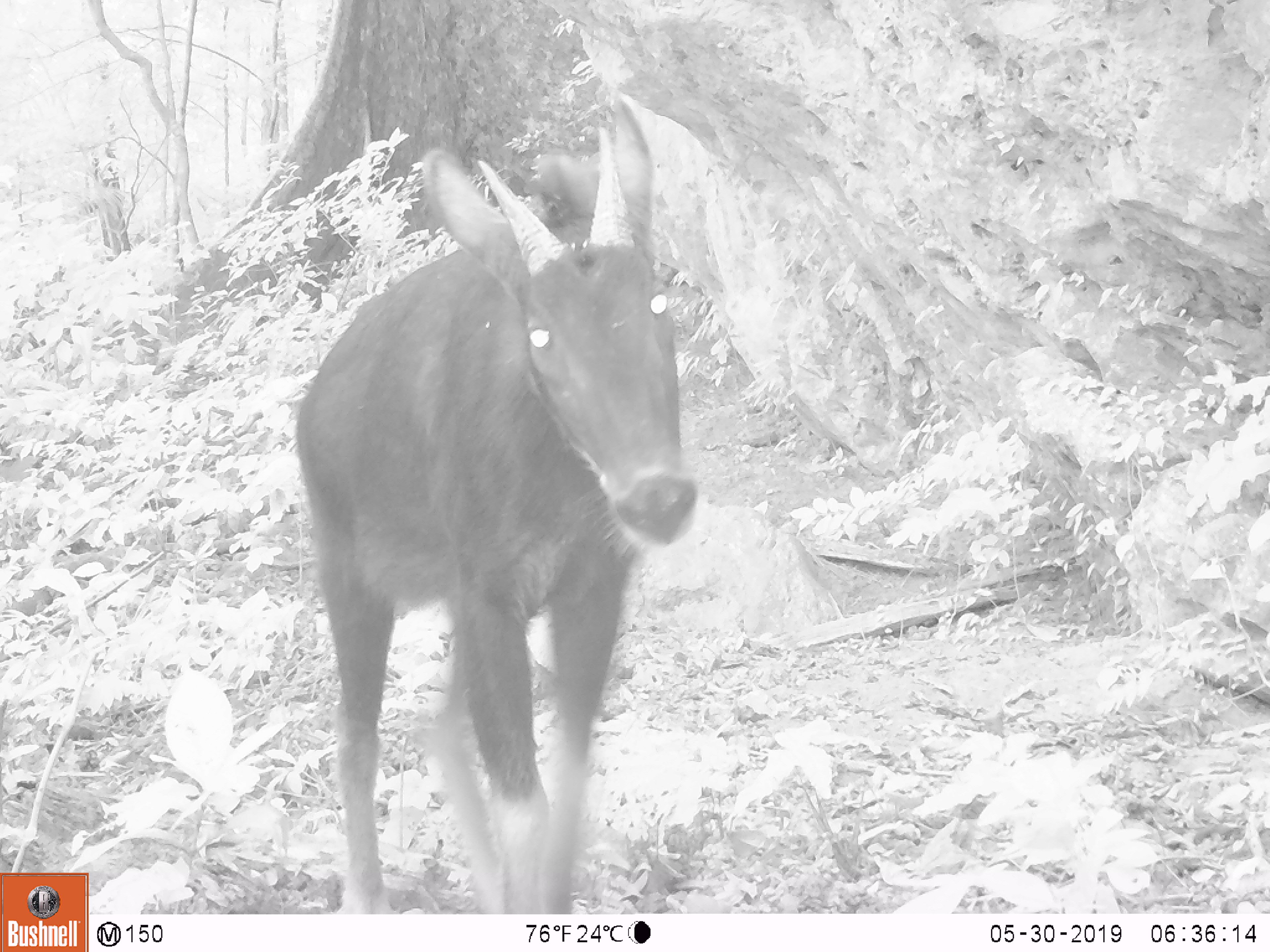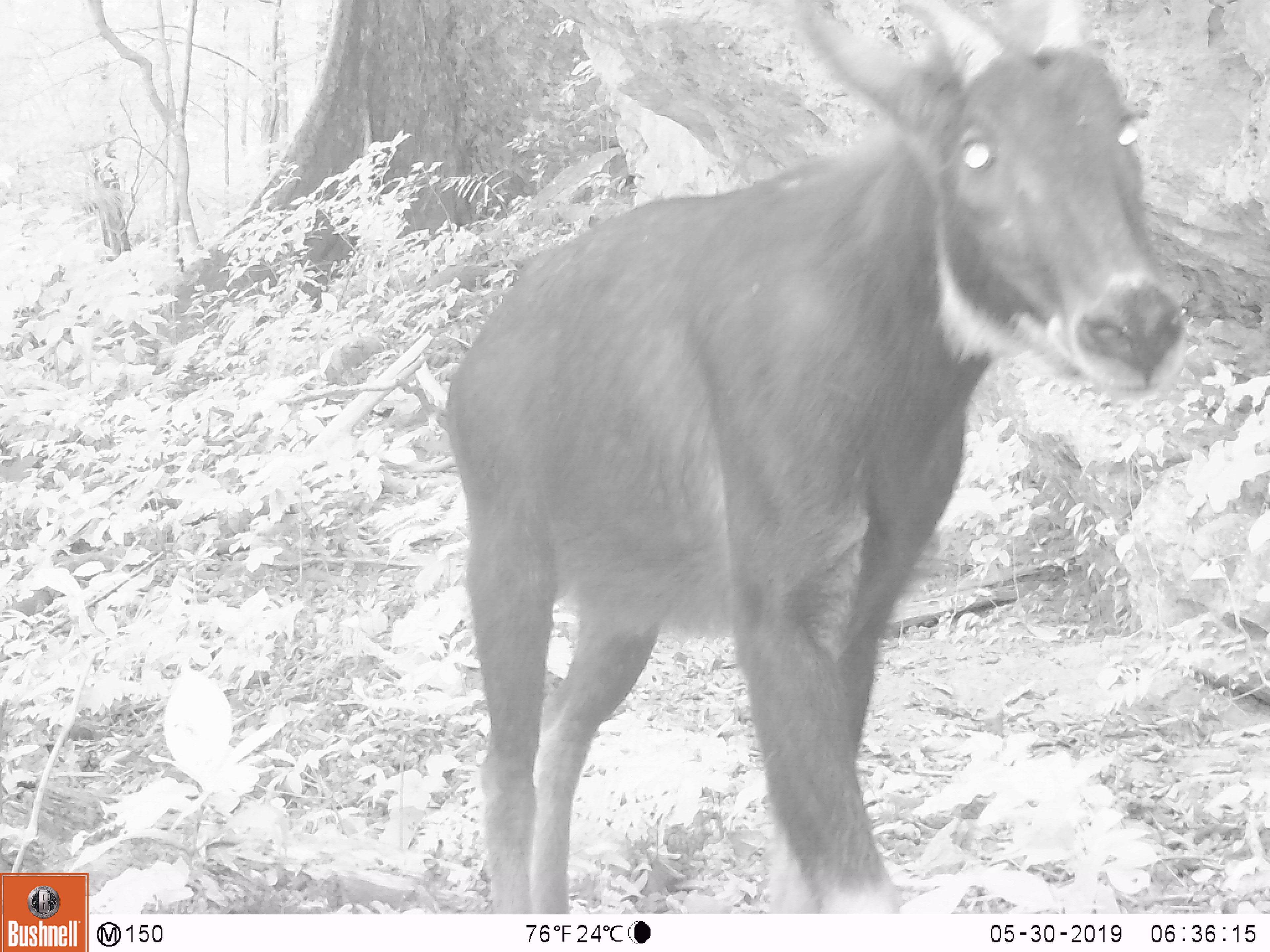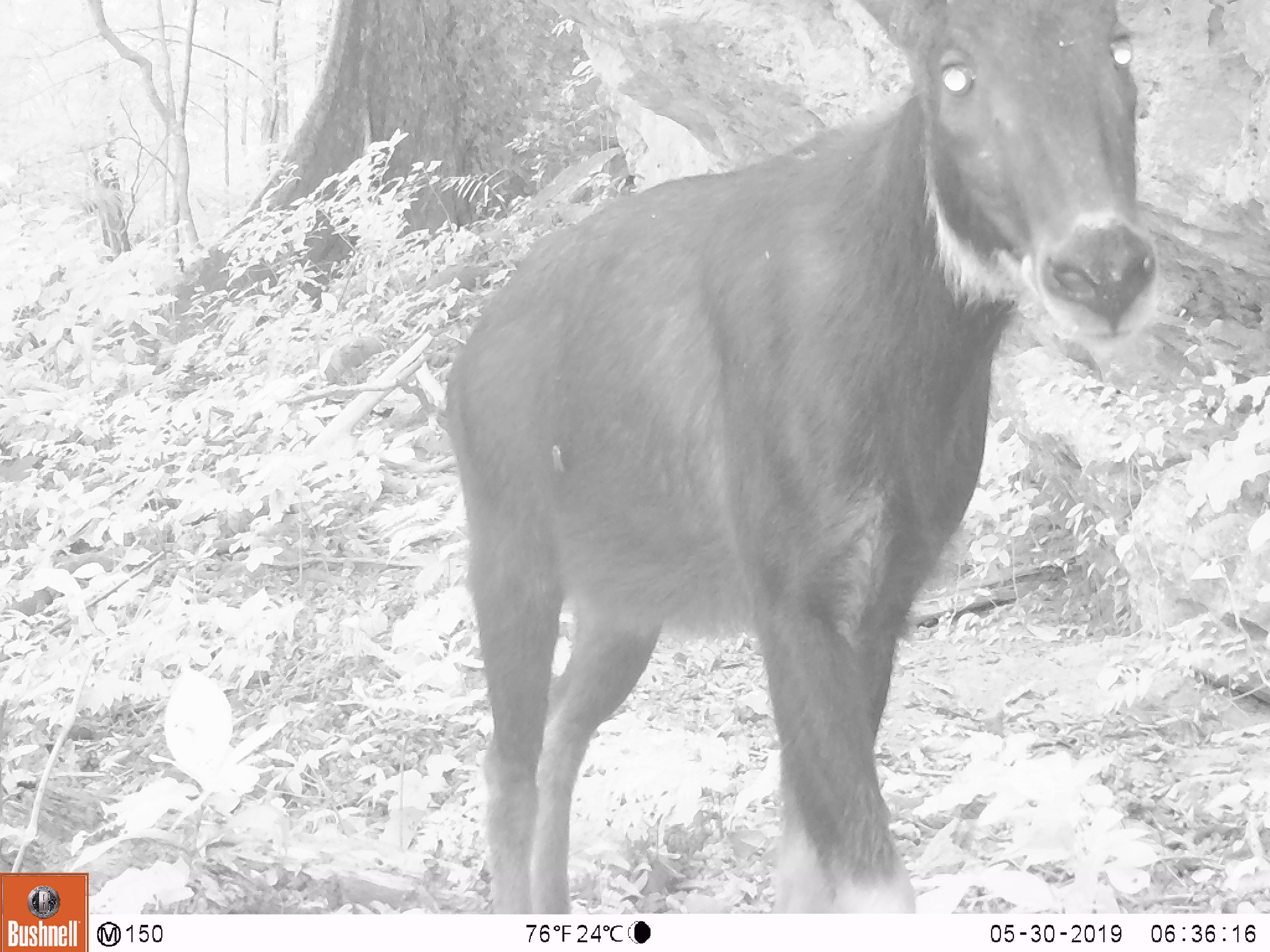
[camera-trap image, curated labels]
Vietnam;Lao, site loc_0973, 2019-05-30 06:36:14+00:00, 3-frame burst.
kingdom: Animalia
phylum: Chordata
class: Mammalia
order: Artiodactyla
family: Bovidae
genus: Capricornis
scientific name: Capricornis sumatraensis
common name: chinese serow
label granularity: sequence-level